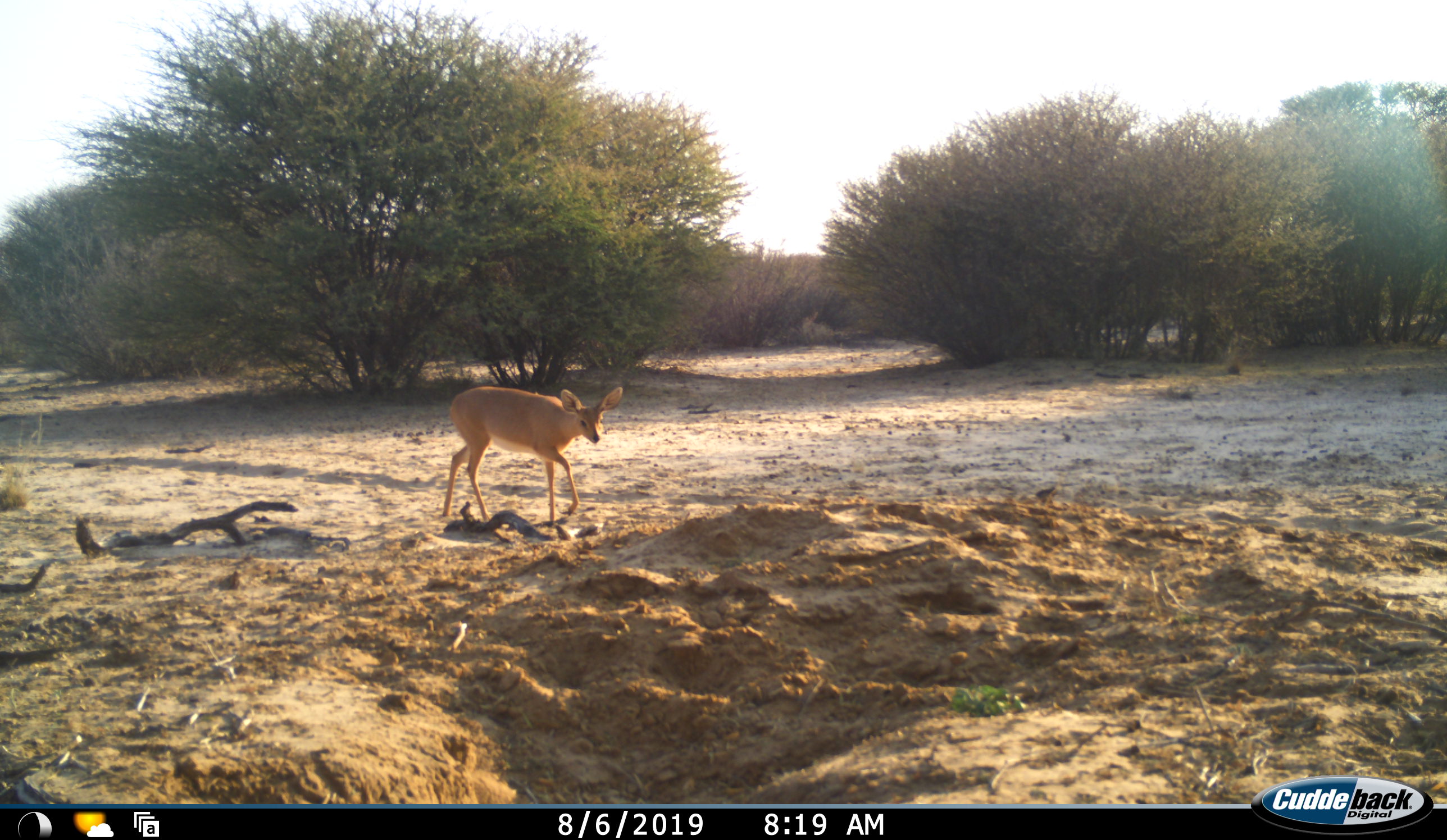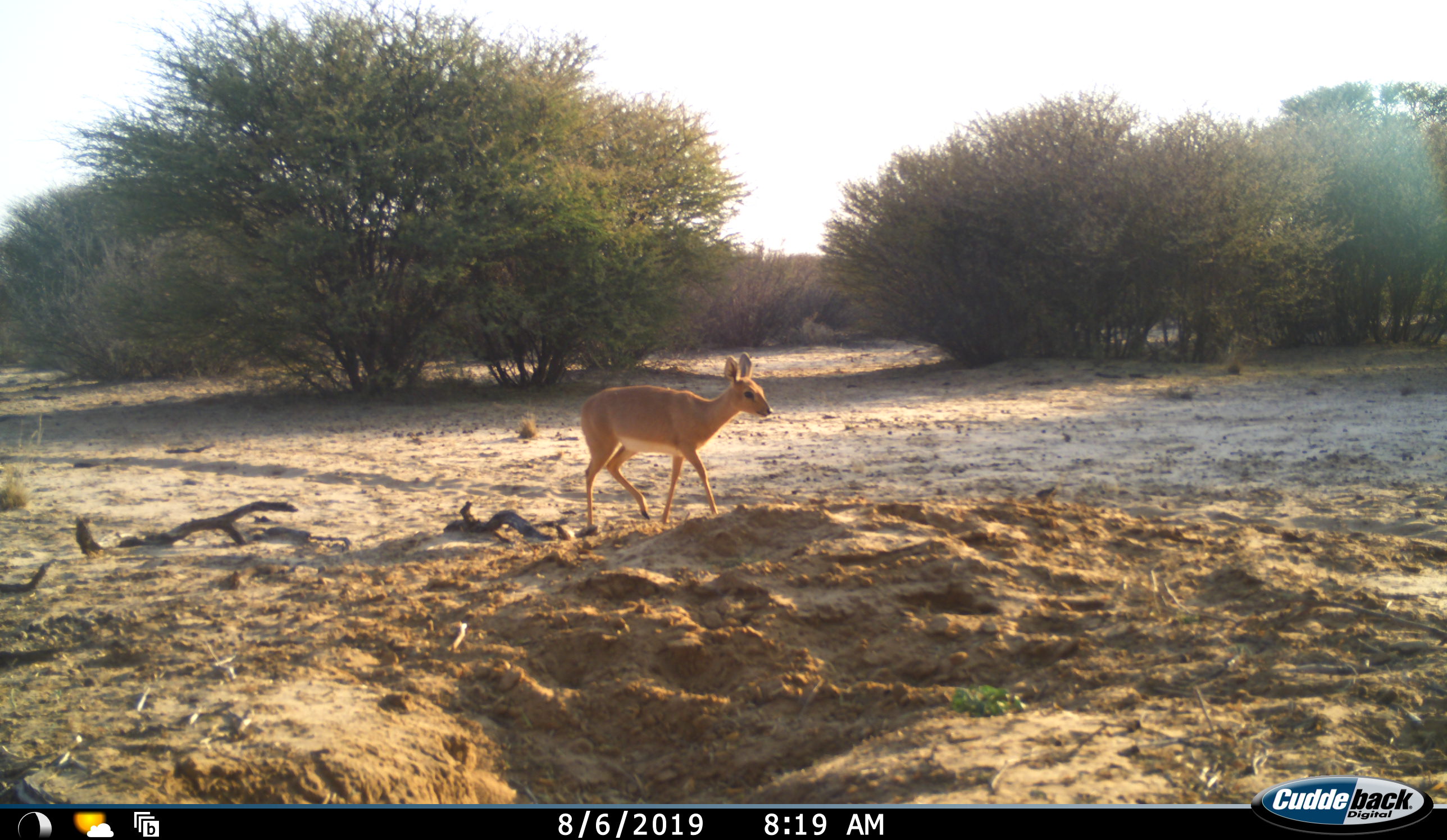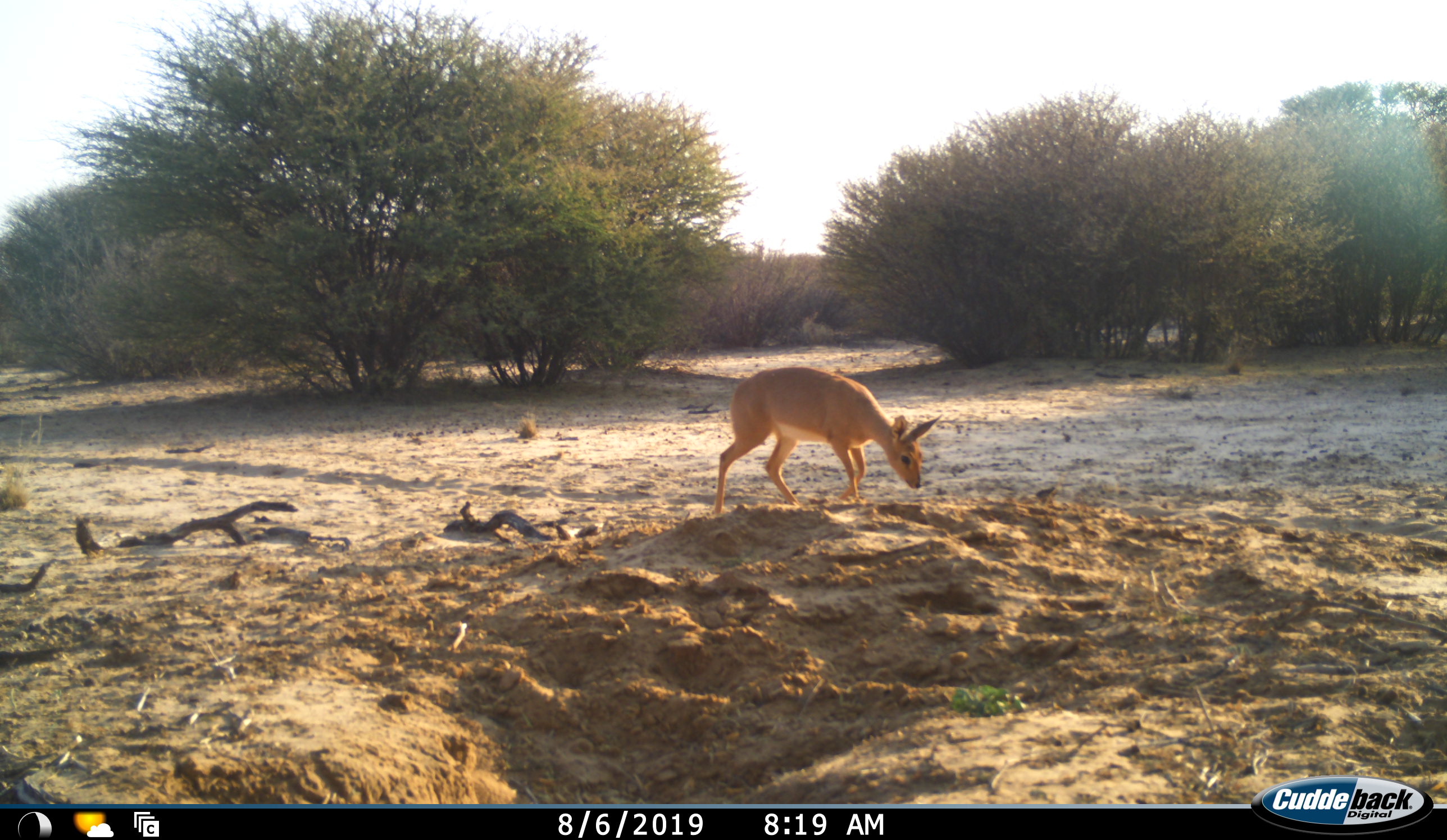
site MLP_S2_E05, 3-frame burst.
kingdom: Animalia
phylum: Chordata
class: Mammalia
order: Artiodactyla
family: Bovidae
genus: Raphicerus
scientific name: Raphicerus campestris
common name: steenbok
Steenbok (Raphicerus campestris), count 1. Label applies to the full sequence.